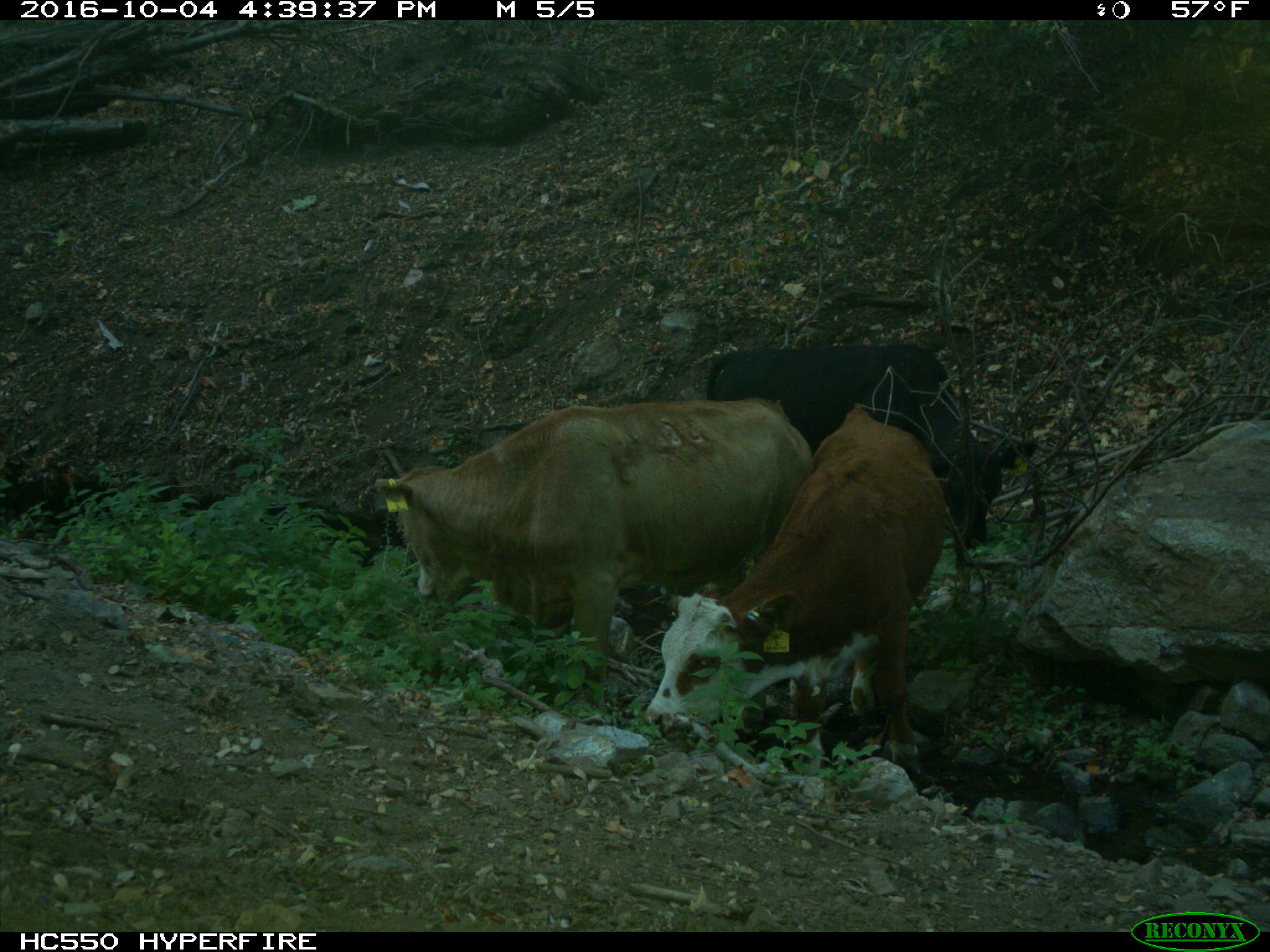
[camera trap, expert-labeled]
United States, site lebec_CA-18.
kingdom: Animalia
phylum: Chordata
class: Mammalia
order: Artiodactyla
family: Bovidae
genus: Bos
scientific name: Bos taurus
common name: domestic cow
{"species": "Bos taurus (domestic cow)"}